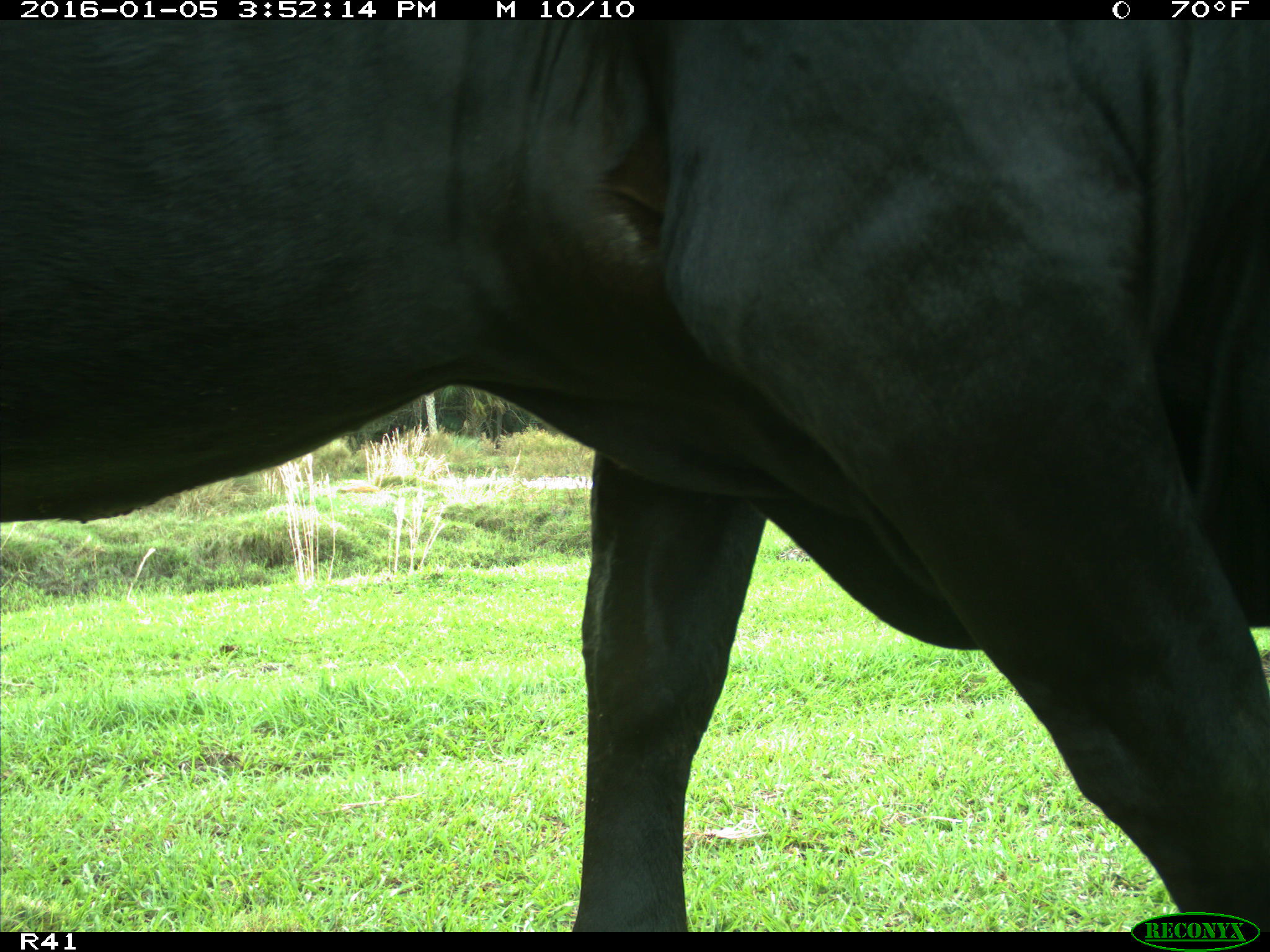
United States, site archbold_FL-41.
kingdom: Animalia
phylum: Chordata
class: Mammalia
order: Artiodactyla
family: Bovidae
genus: Bos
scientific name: Bos taurus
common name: domestic cow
Bos taurus (domestic cow).